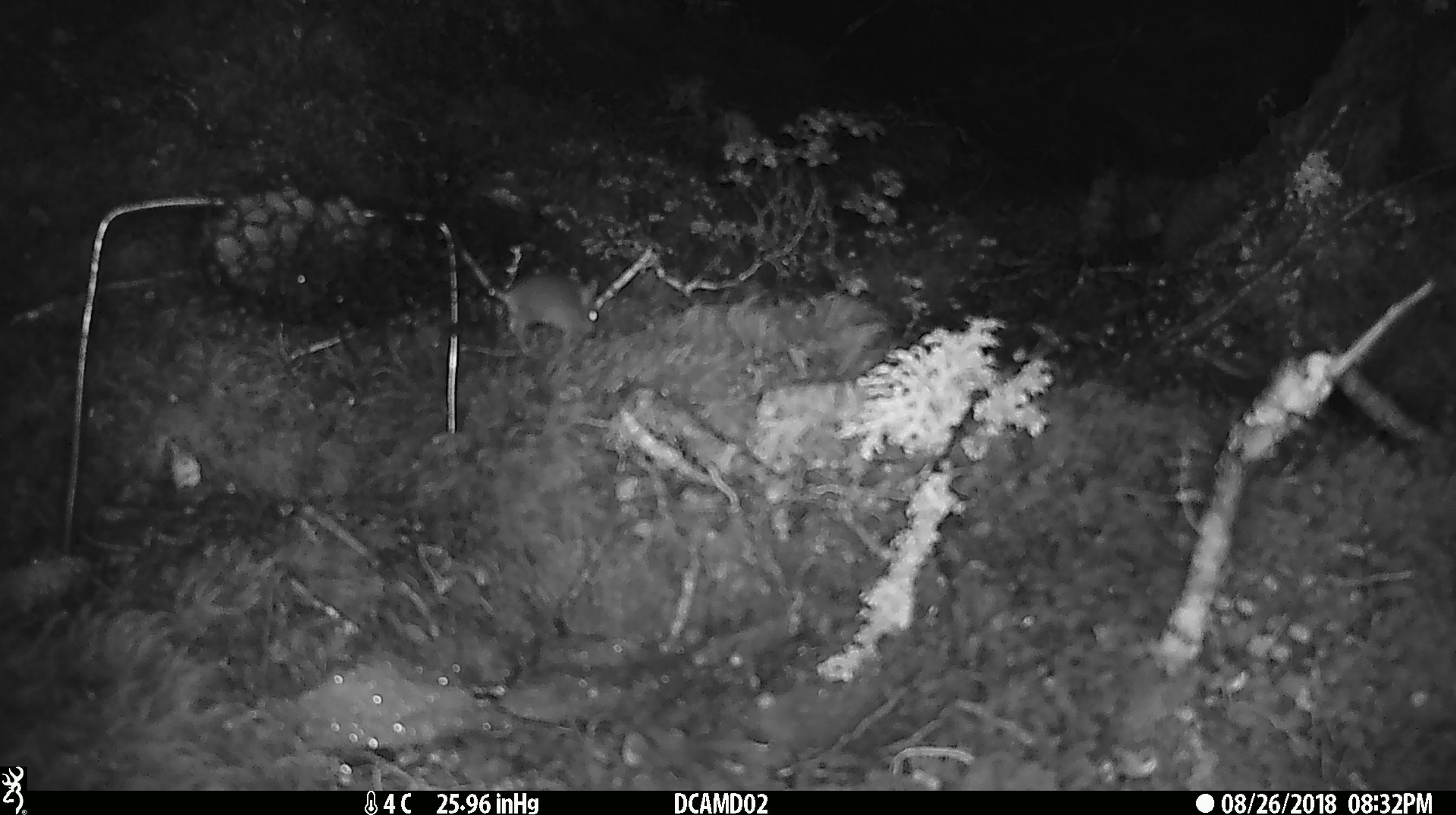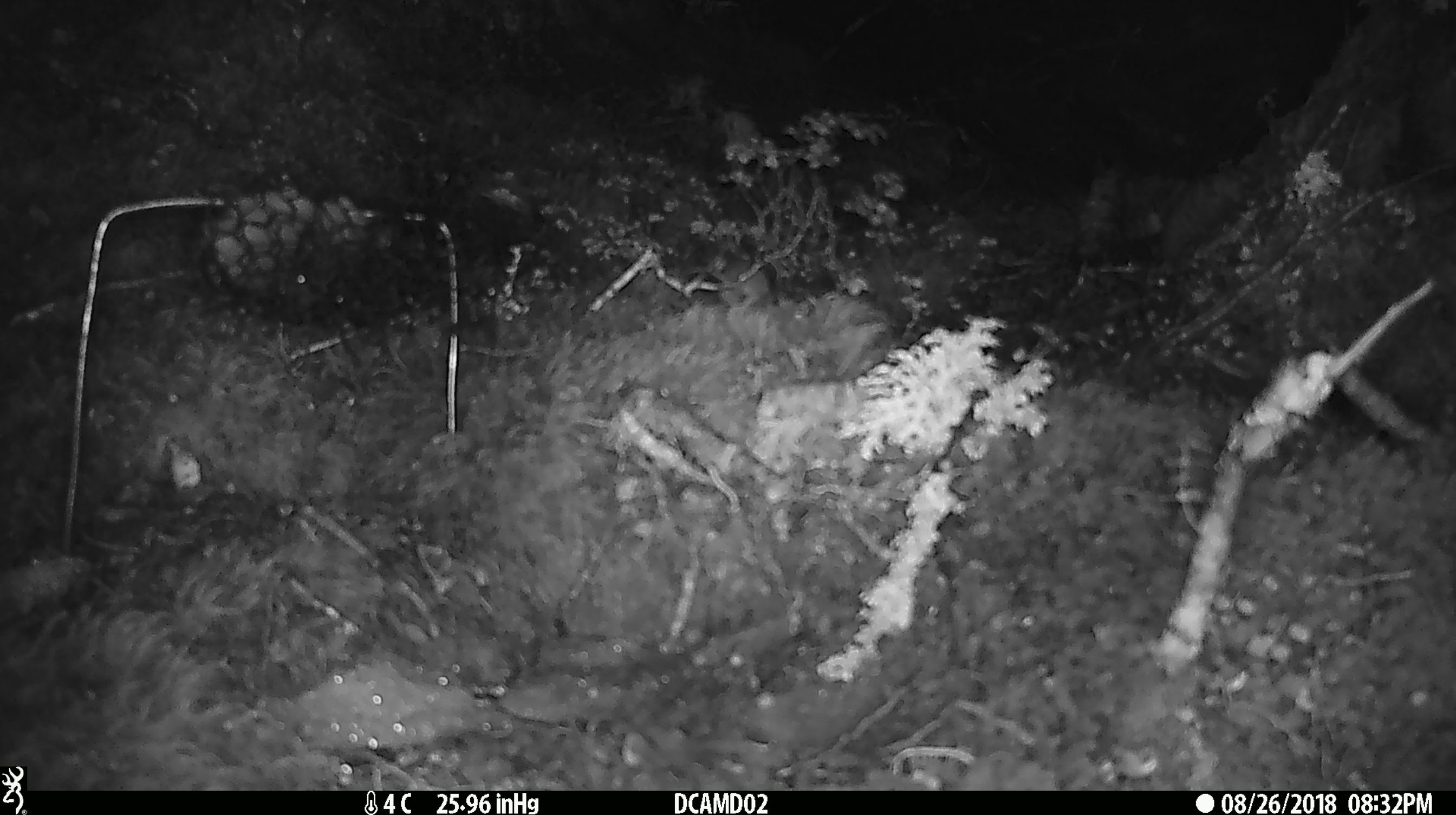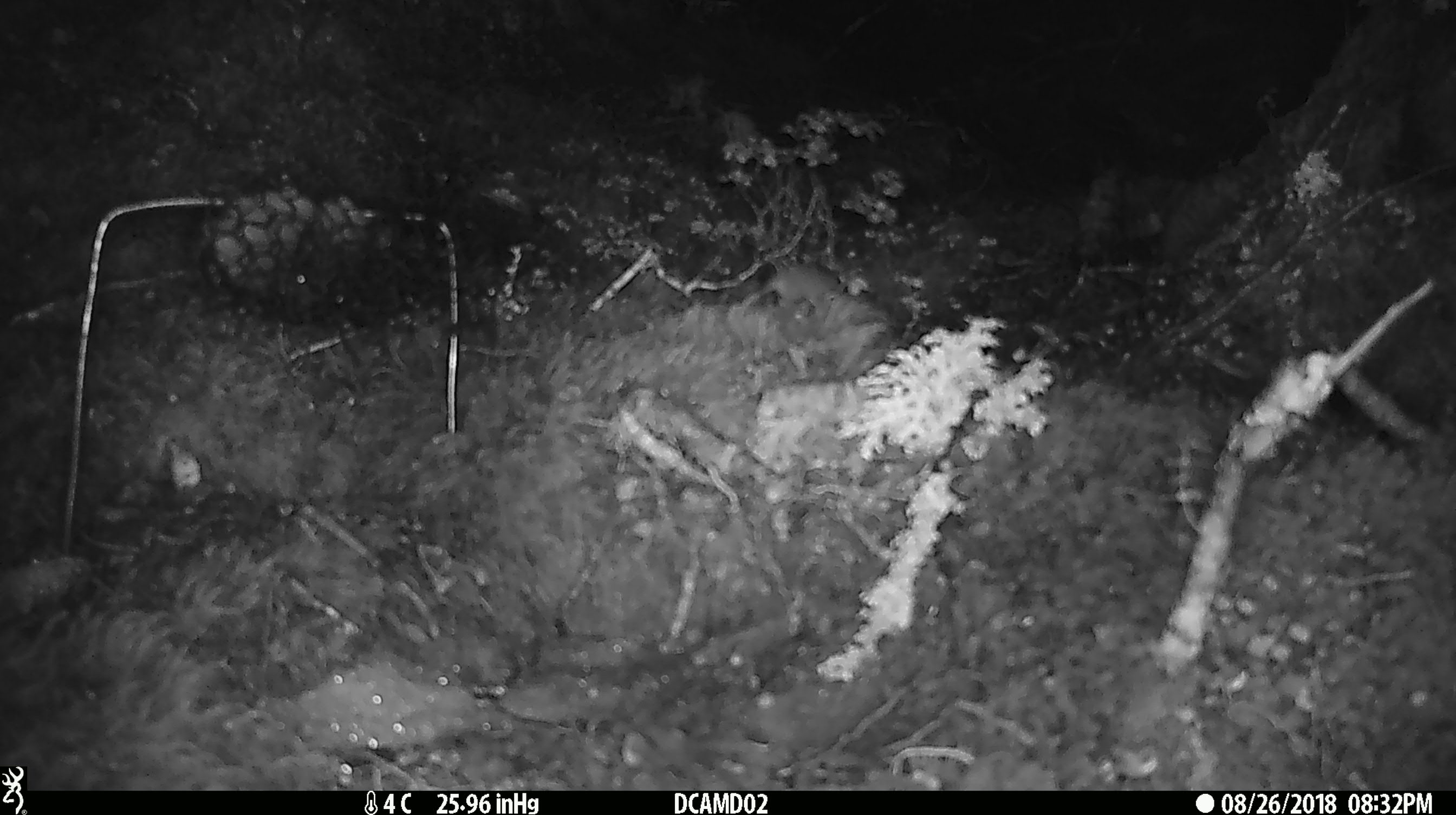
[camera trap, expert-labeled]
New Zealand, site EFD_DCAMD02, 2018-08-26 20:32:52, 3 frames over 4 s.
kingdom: Animalia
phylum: Chordata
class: Mammalia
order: Rodentia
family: Muridae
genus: Mus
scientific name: Mus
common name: mouse